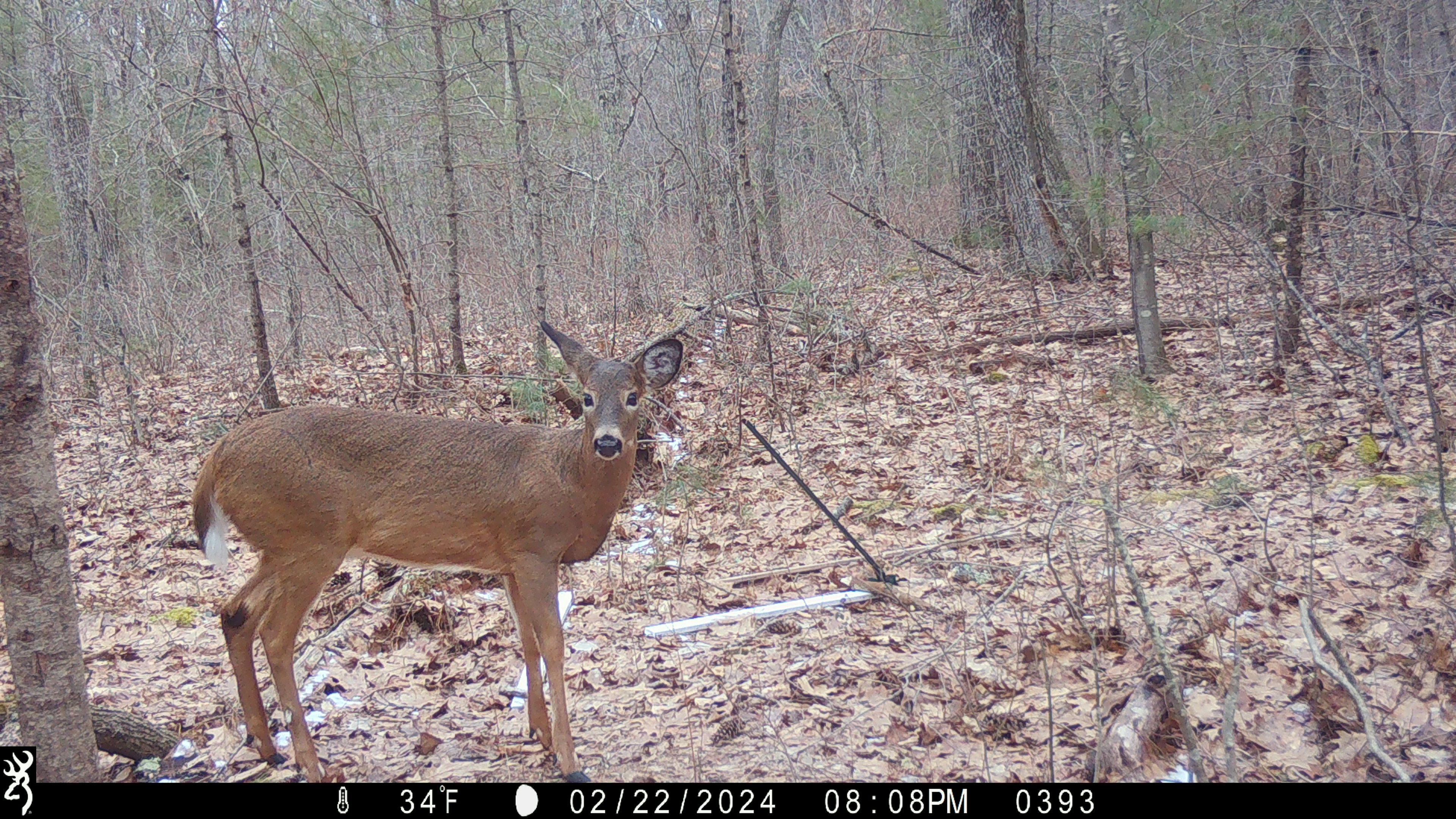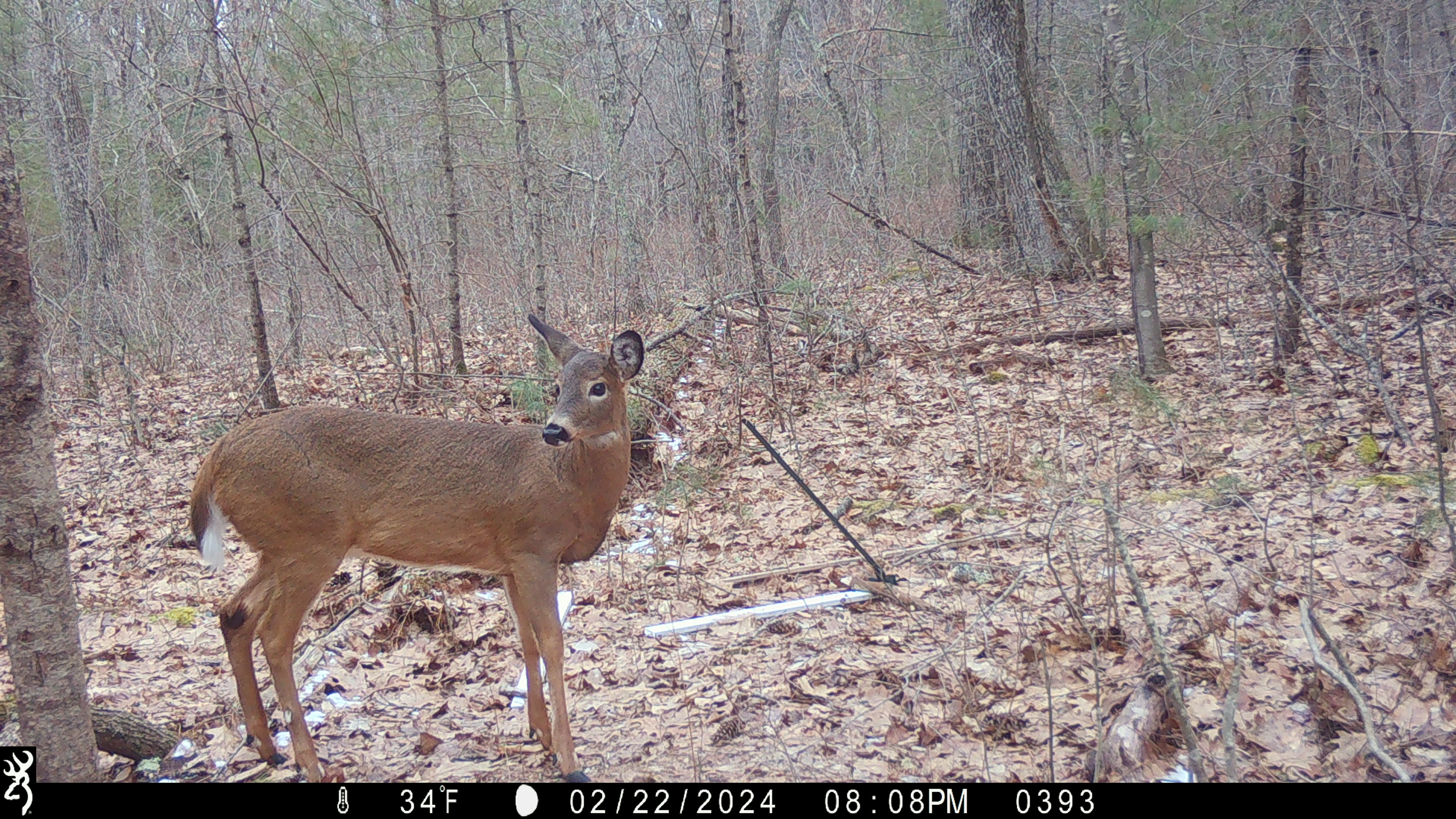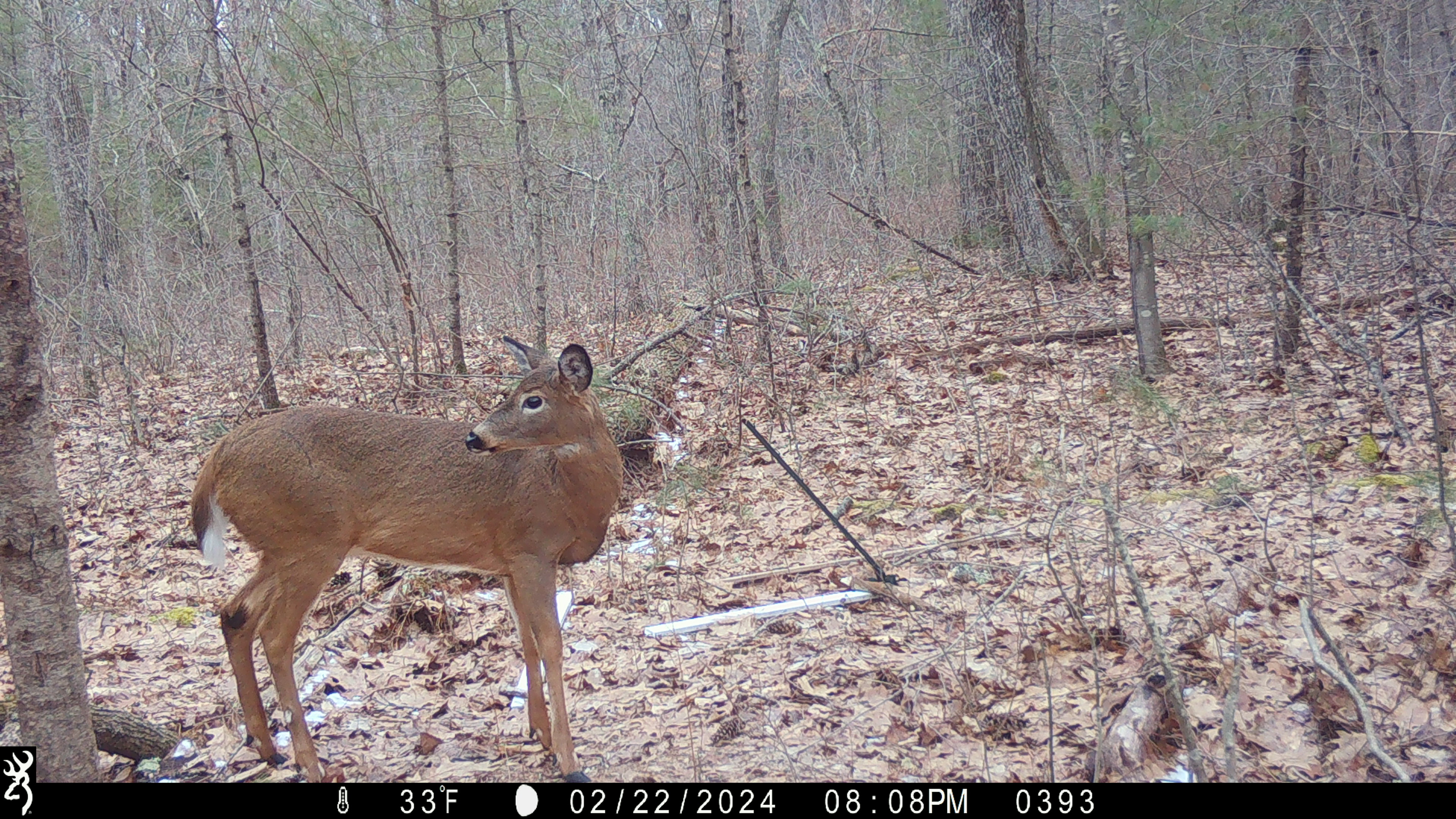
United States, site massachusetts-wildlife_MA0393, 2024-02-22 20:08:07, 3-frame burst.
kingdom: Animalia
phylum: Chordata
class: Mammalia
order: Artiodactyla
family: Cervidae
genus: Odocoileus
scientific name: Odocoileus virginianus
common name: white-tailed deer